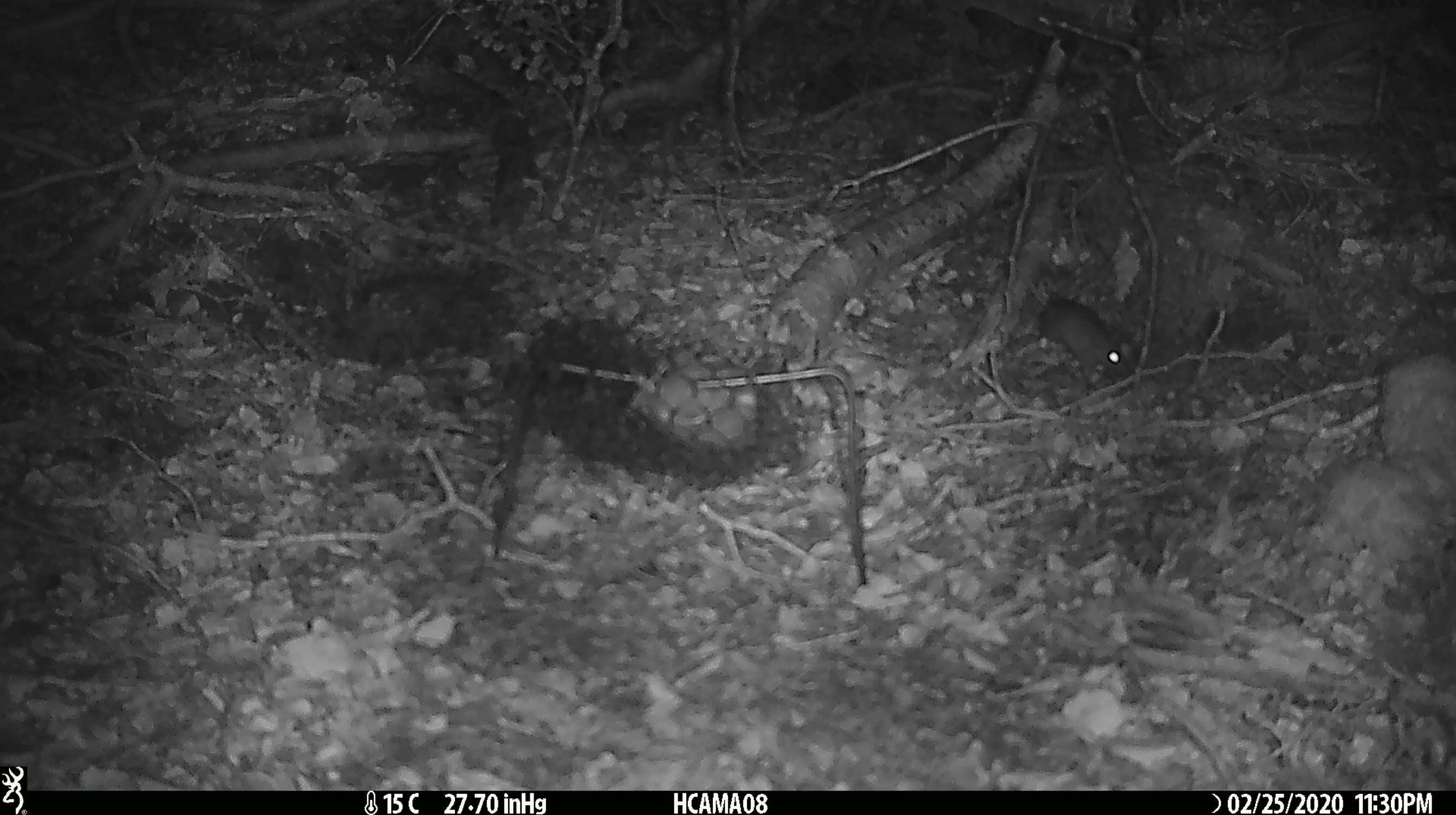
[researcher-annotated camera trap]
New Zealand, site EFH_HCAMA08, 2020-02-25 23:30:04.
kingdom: Animalia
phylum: Chordata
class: Mammalia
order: Rodentia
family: Muridae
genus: Mus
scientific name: Mus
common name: mouse